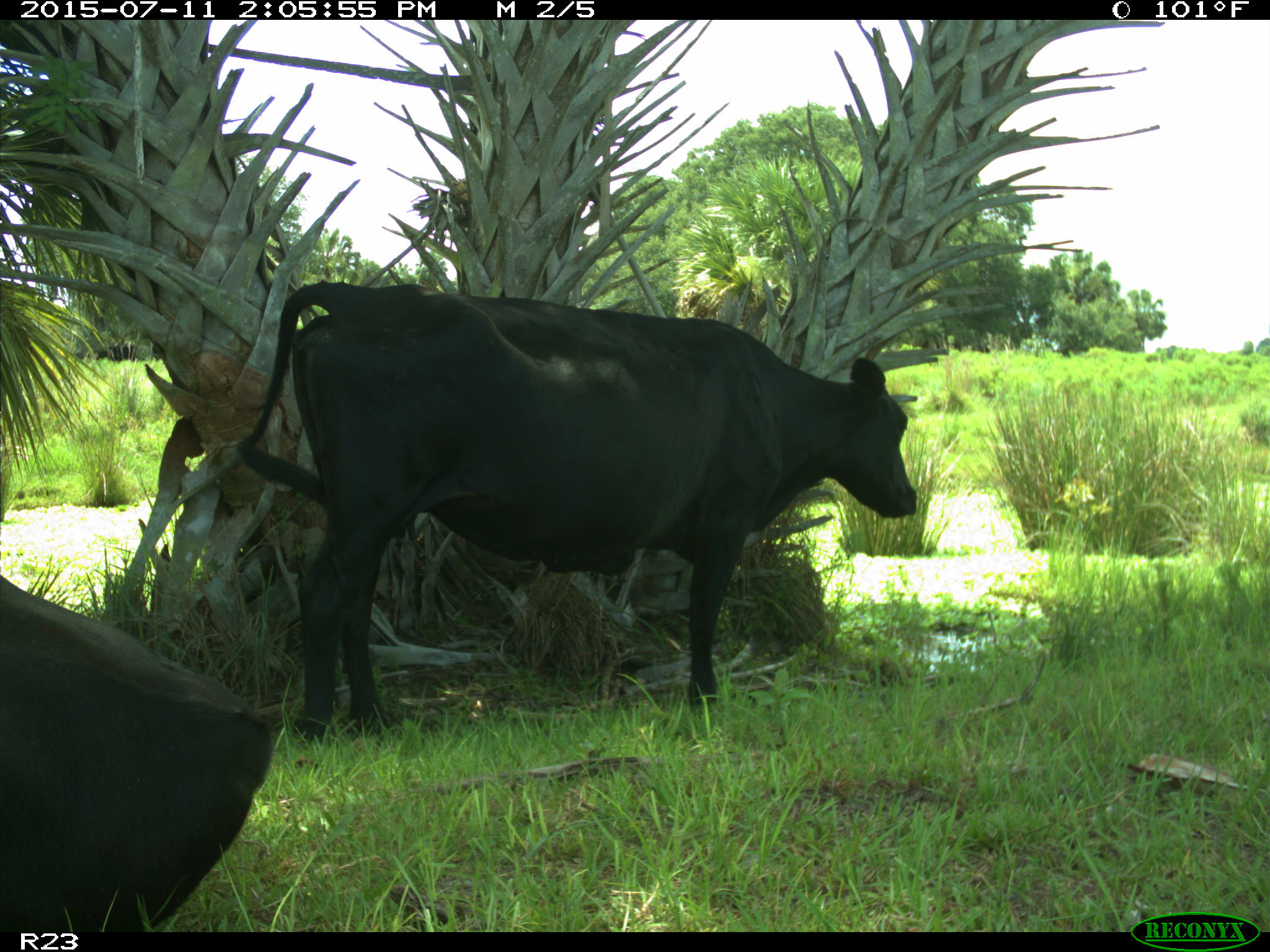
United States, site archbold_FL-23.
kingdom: Animalia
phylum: Chordata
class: Mammalia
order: Artiodactyla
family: Bovidae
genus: Bos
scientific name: Bos taurus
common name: domestic cow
Bos taurus (domestic cow).